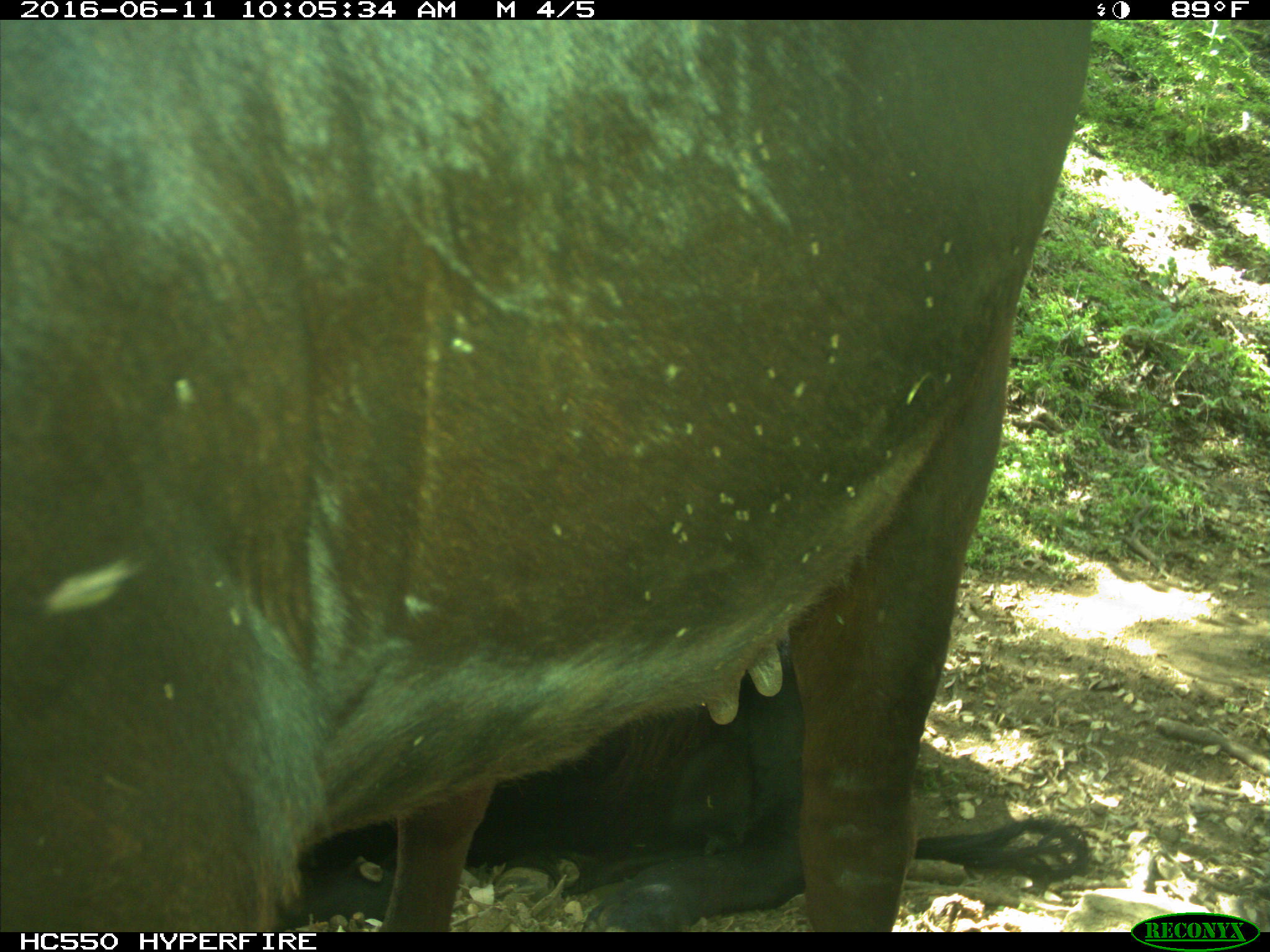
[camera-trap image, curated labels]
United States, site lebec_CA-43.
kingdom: Animalia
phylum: Chordata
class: Mammalia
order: Artiodactyla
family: Bovidae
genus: Bos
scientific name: Bos taurus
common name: domestic cow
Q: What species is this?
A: Bos taurus (domestic cow).